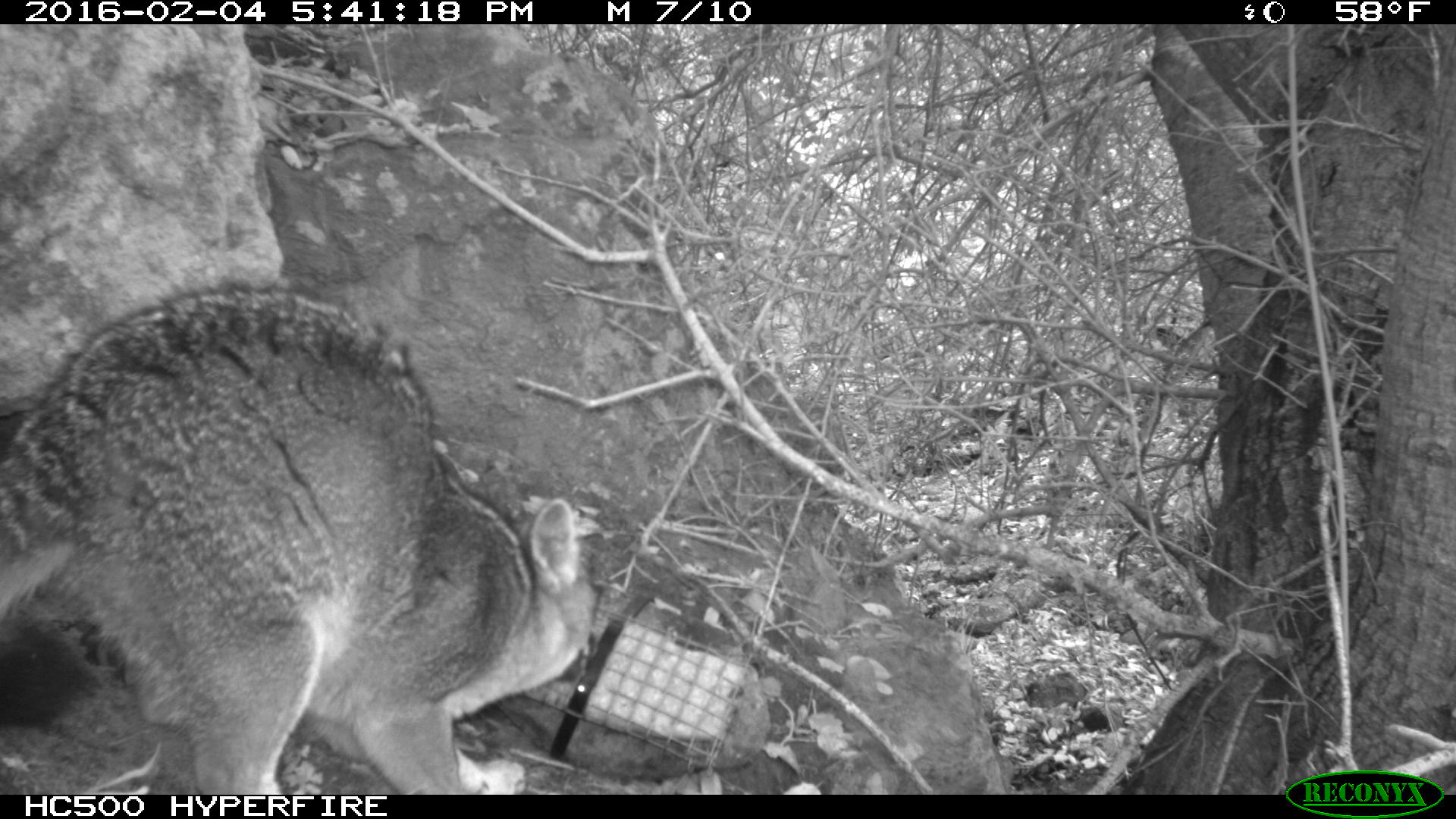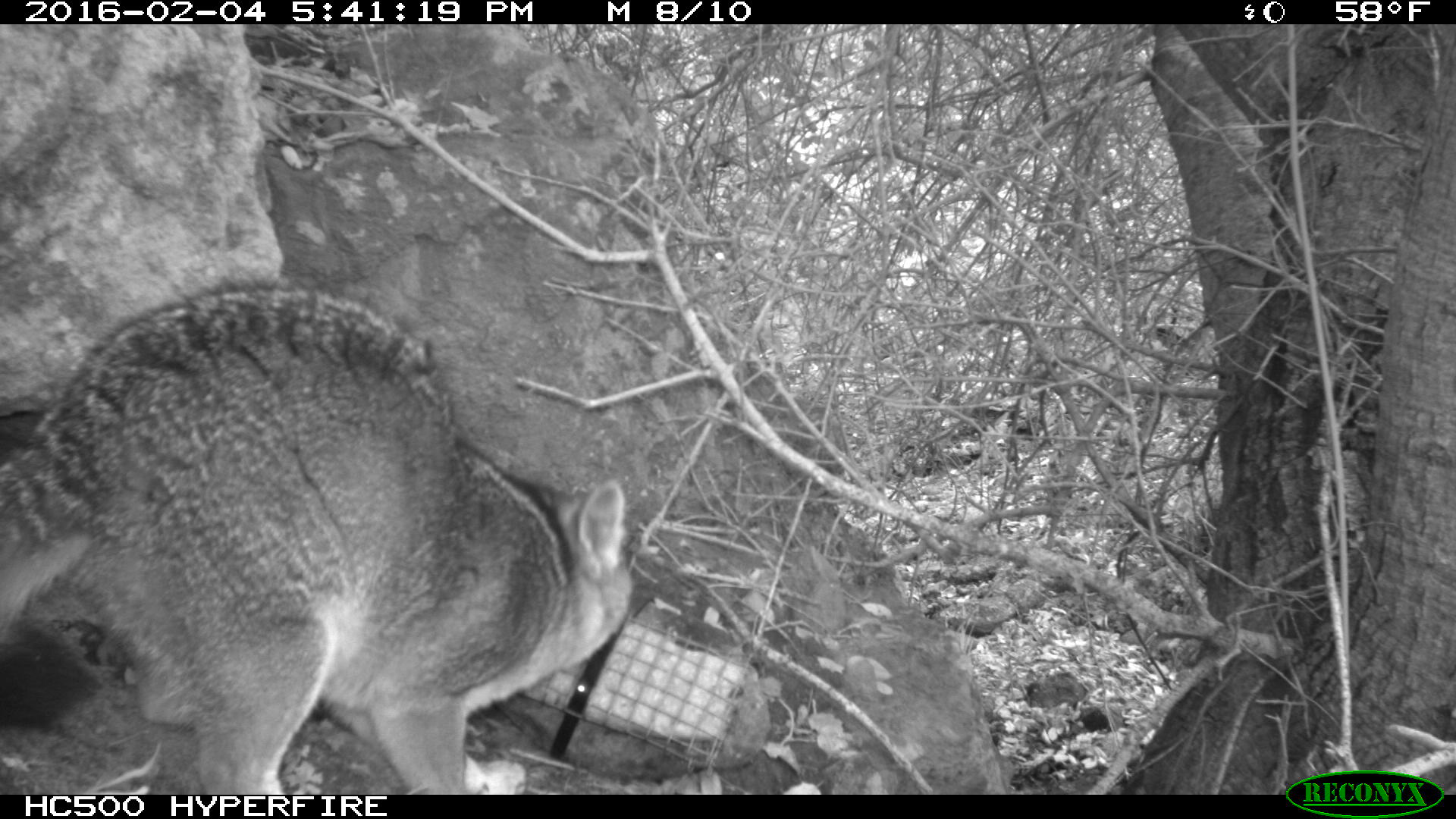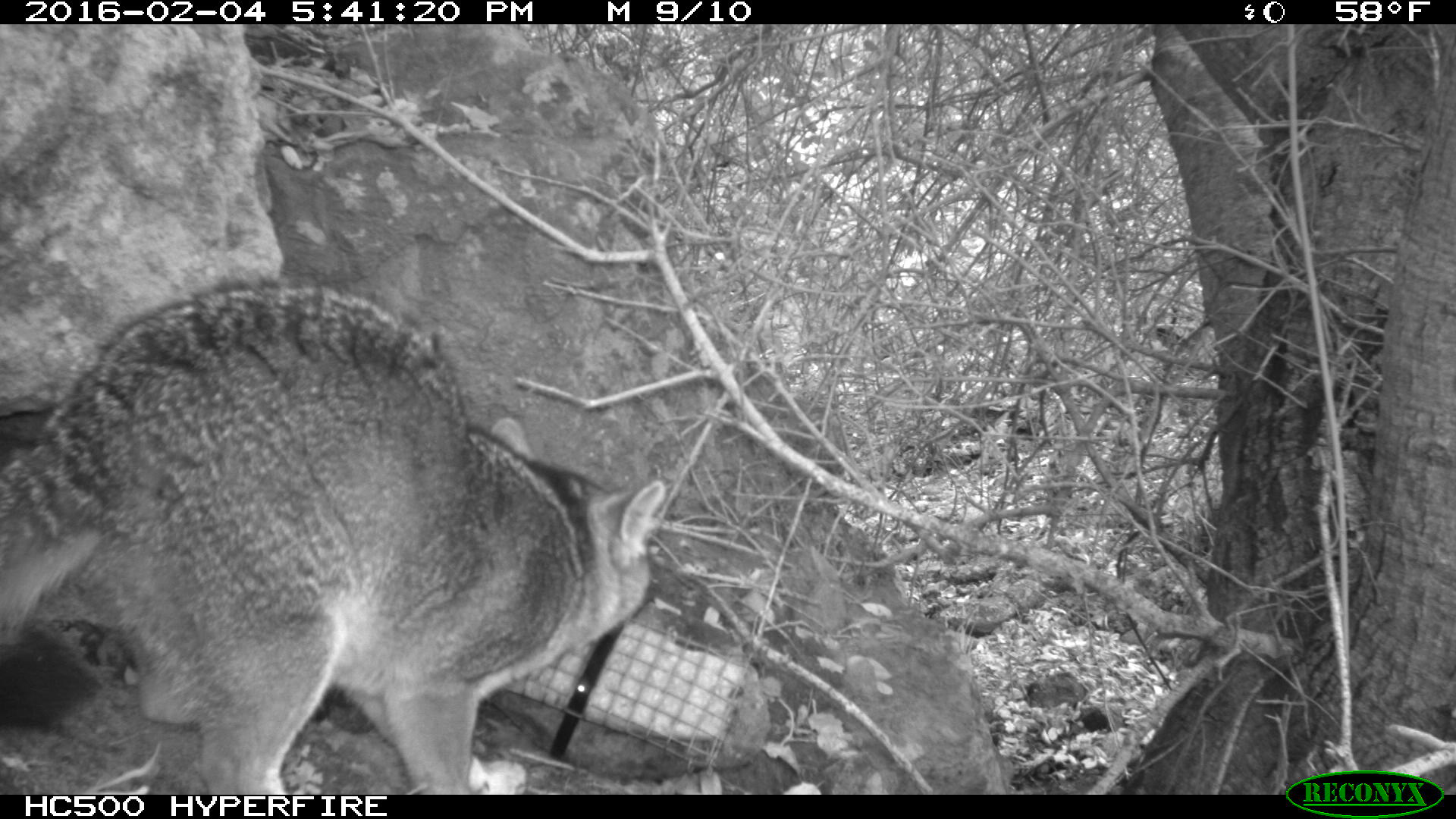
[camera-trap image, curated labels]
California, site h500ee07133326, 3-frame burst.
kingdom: Animalia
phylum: Chordata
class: Mammalia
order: Carnivora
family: Canidae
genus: Urocyon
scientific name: Urocyon littoralis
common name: island fox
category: fox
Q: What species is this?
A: Fox (island fox) (Urocyon littoralis).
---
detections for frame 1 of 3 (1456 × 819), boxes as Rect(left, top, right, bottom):
fox: Rect(0, 281, 604, 794)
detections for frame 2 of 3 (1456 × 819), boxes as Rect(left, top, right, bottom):
fox: Rect(0, 279, 635, 795)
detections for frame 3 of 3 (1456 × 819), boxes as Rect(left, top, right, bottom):
fox: Rect(0, 276, 665, 793)